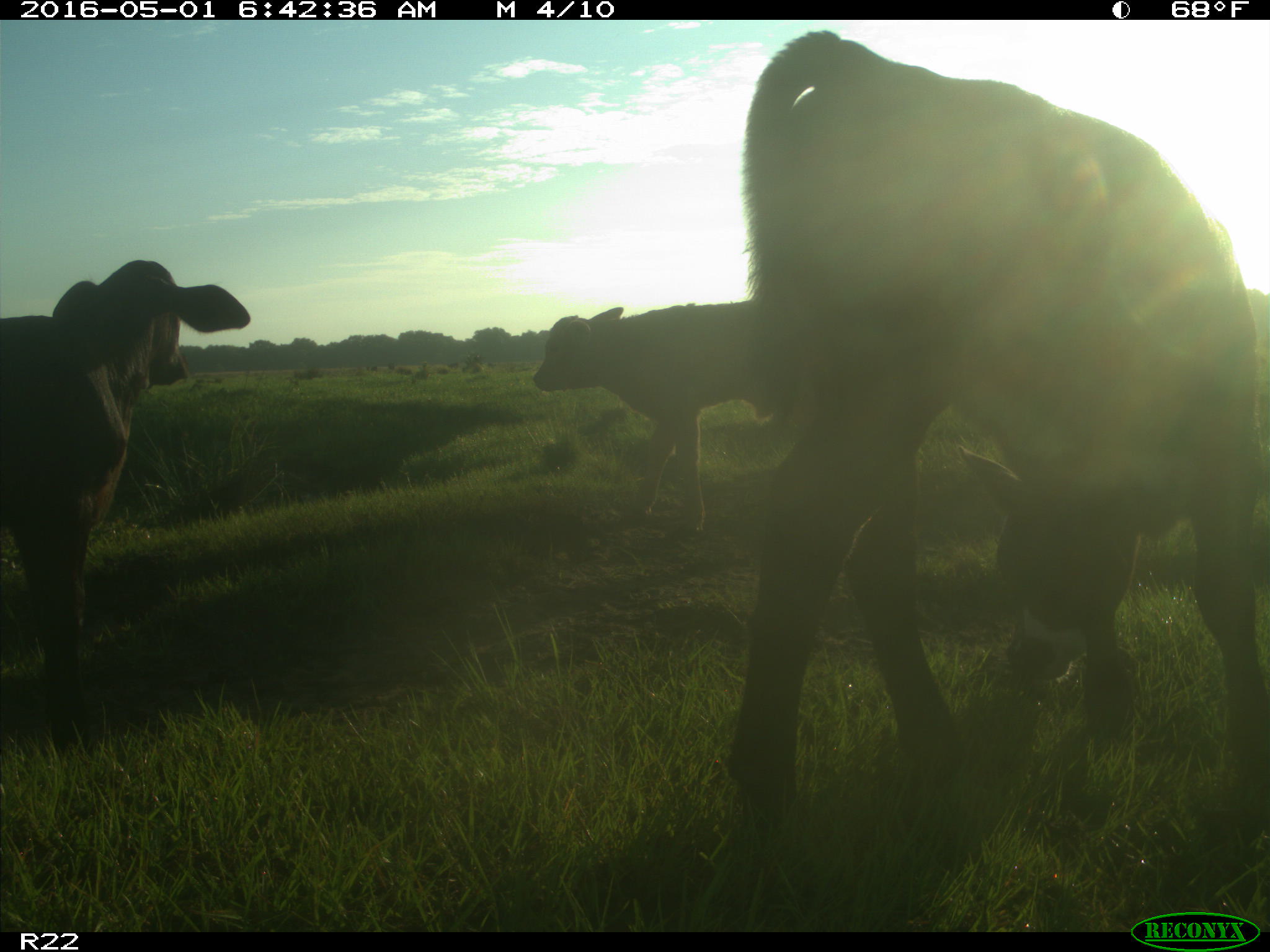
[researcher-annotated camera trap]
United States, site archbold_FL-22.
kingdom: Animalia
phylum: Chordata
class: Mammalia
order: Artiodactyla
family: Bovidae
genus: Bos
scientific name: Bos taurus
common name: domestic cow